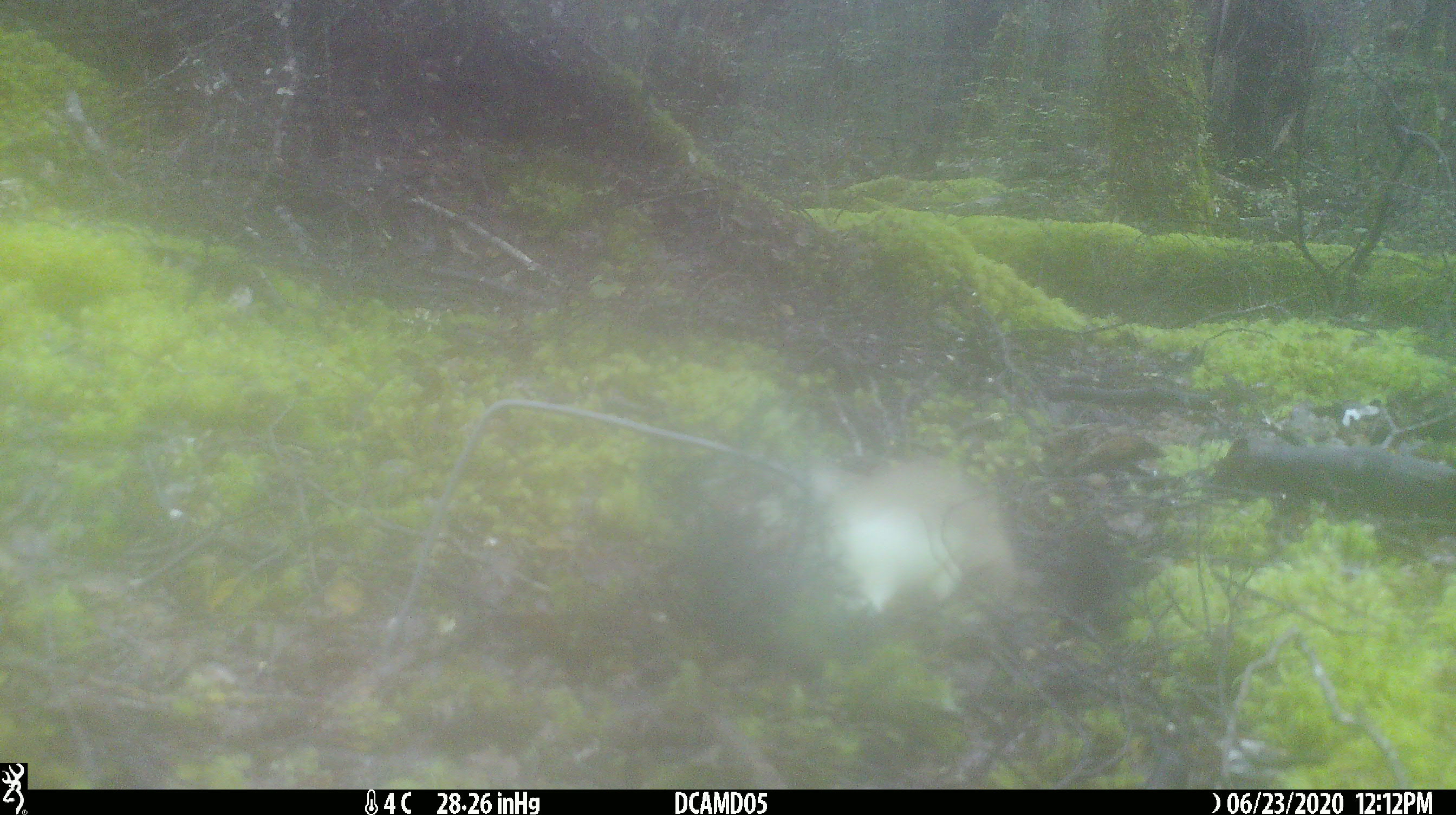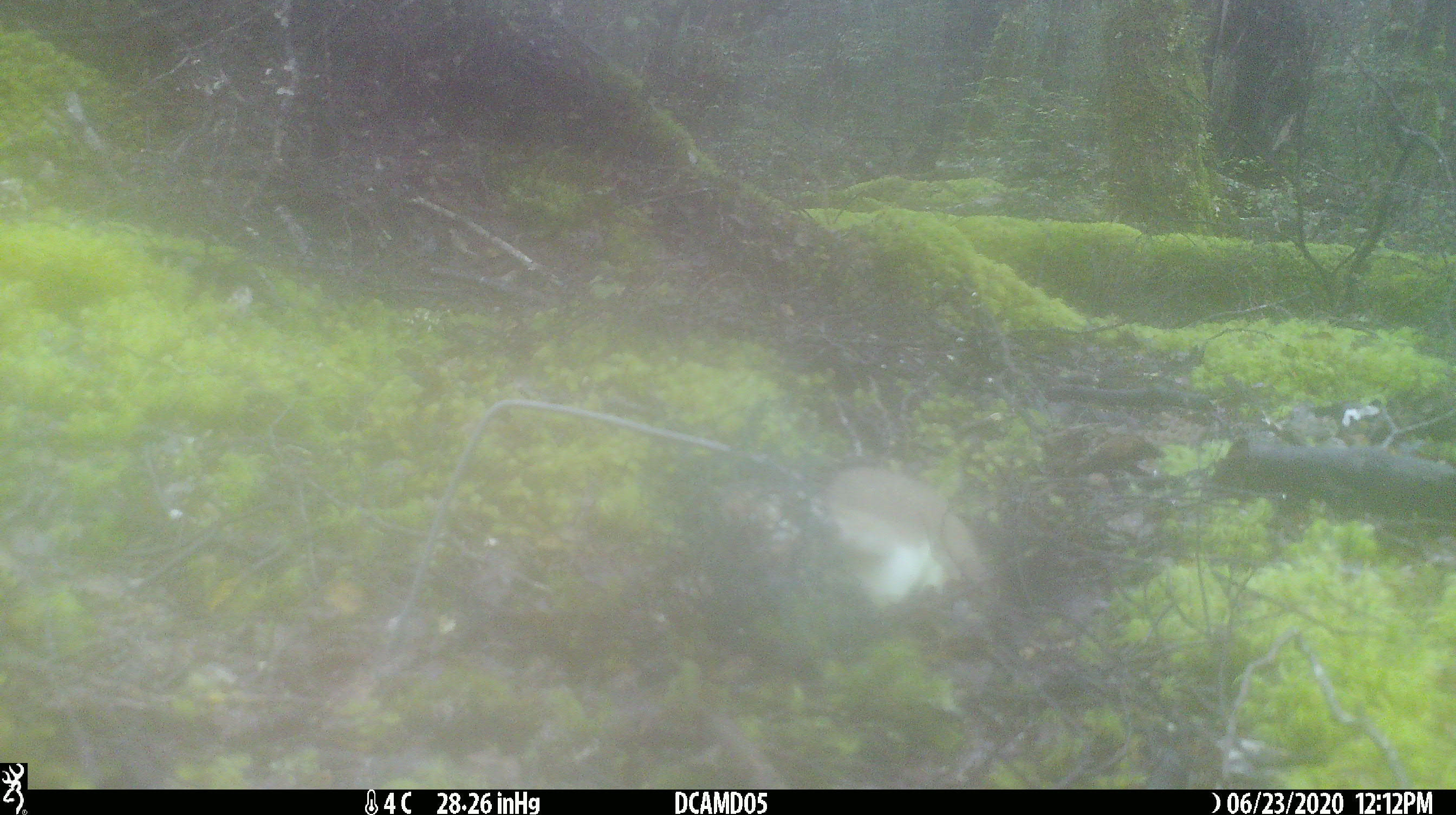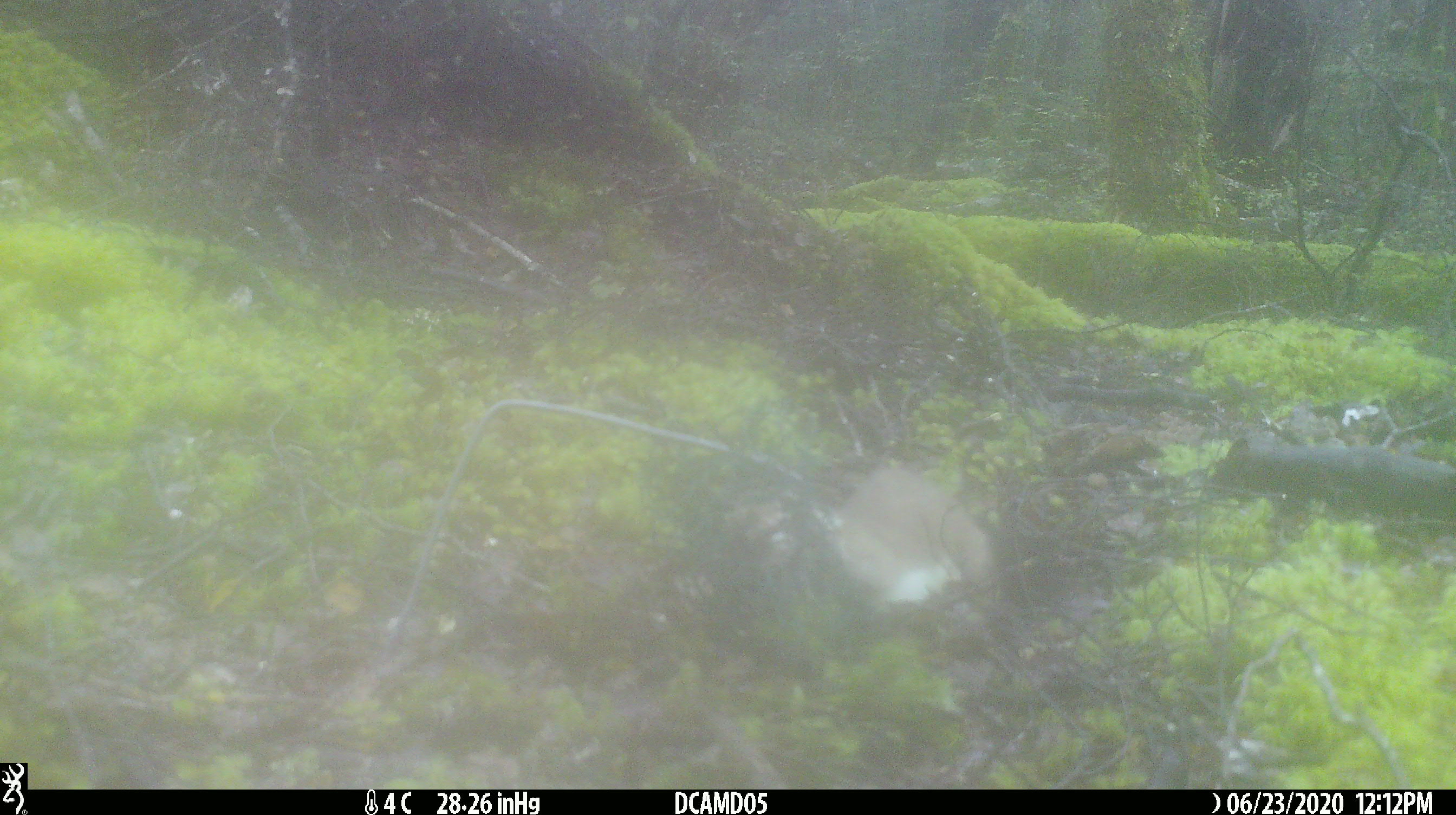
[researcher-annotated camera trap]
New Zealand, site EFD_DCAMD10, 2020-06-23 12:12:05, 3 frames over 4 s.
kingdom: Animalia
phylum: Chordata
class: Mammalia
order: Carnivora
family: Mustelidae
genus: Mustela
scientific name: Mustela erminea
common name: stoat